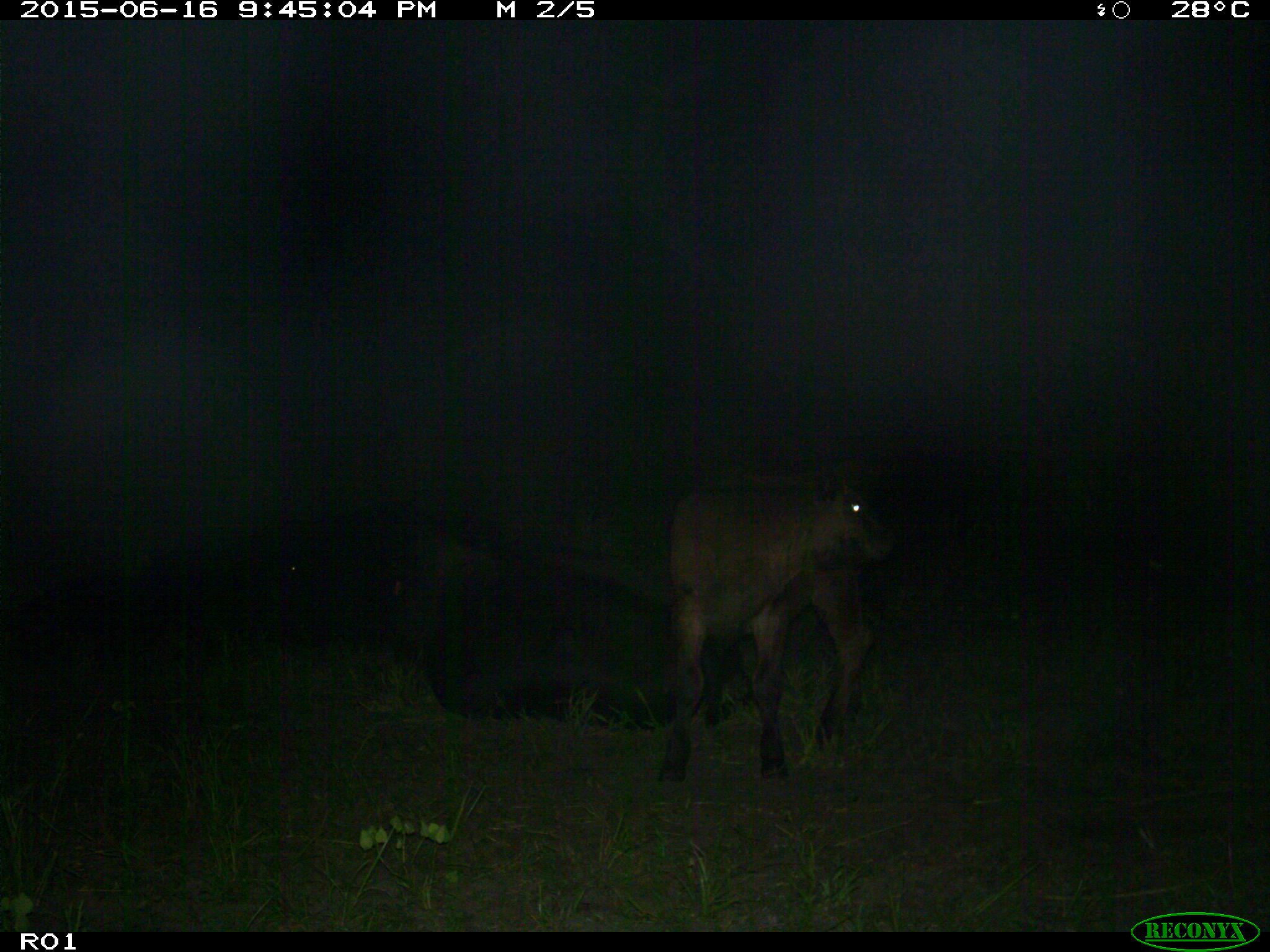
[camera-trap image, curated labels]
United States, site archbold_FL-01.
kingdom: Animalia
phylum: Chordata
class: Mammalia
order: Artiodactyla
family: Bovidae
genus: Bos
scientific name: Bos taurus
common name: domestic cow